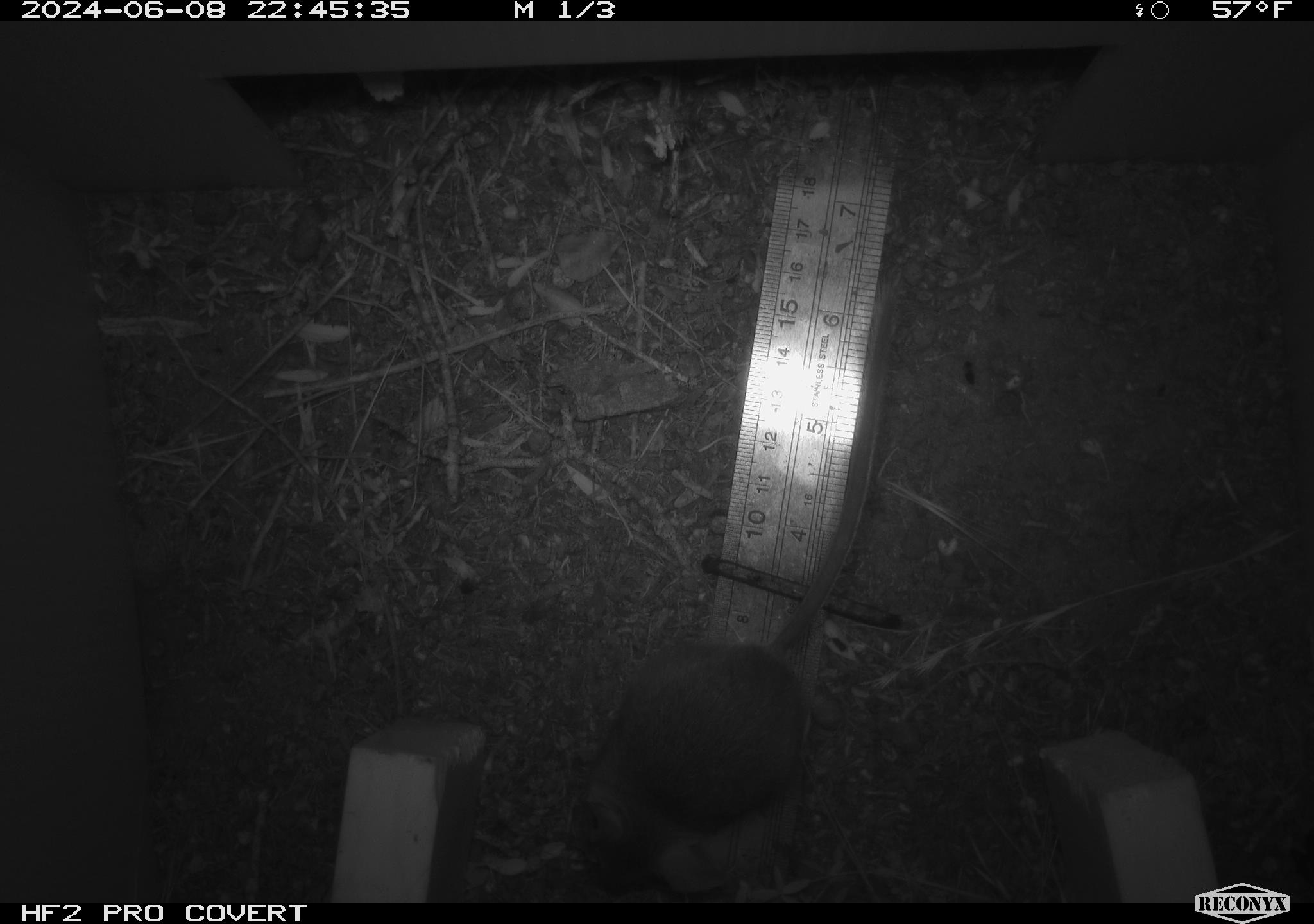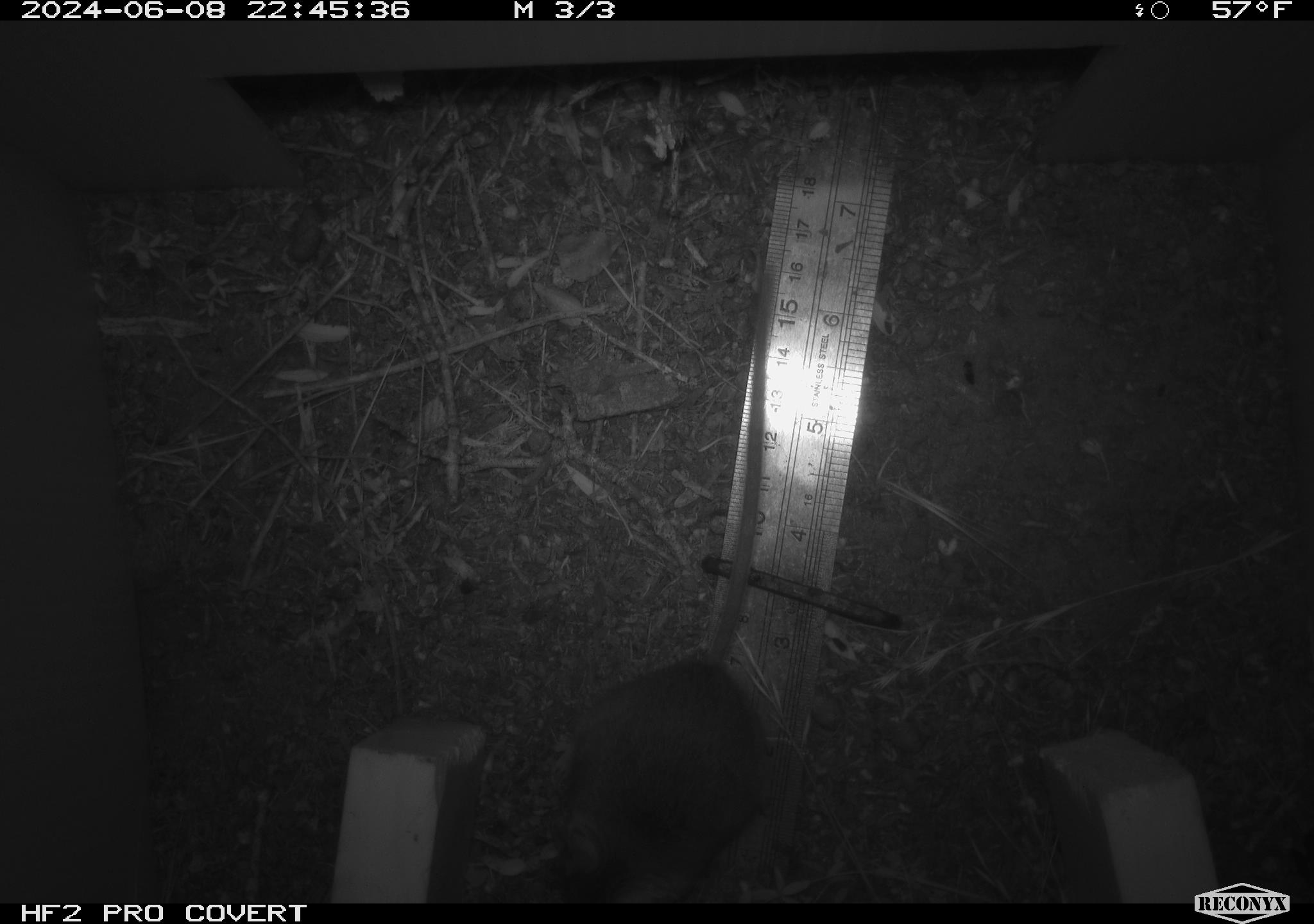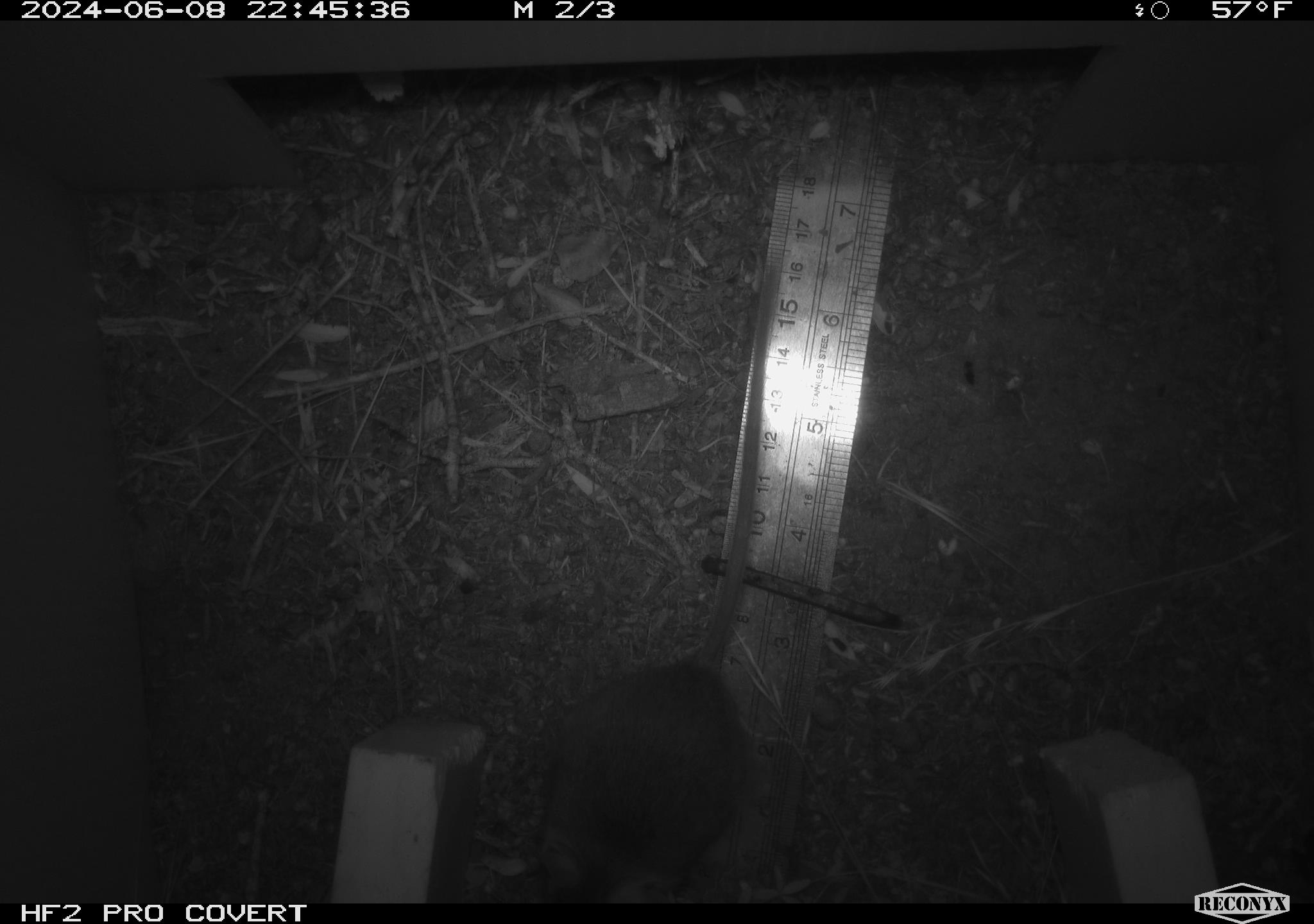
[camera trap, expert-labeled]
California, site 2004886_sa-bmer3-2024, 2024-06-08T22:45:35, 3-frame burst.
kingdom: Animalia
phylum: Chordata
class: Mammalia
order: Rodentia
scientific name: Rodentia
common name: mouse species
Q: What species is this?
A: Mouse species (Rodentia).